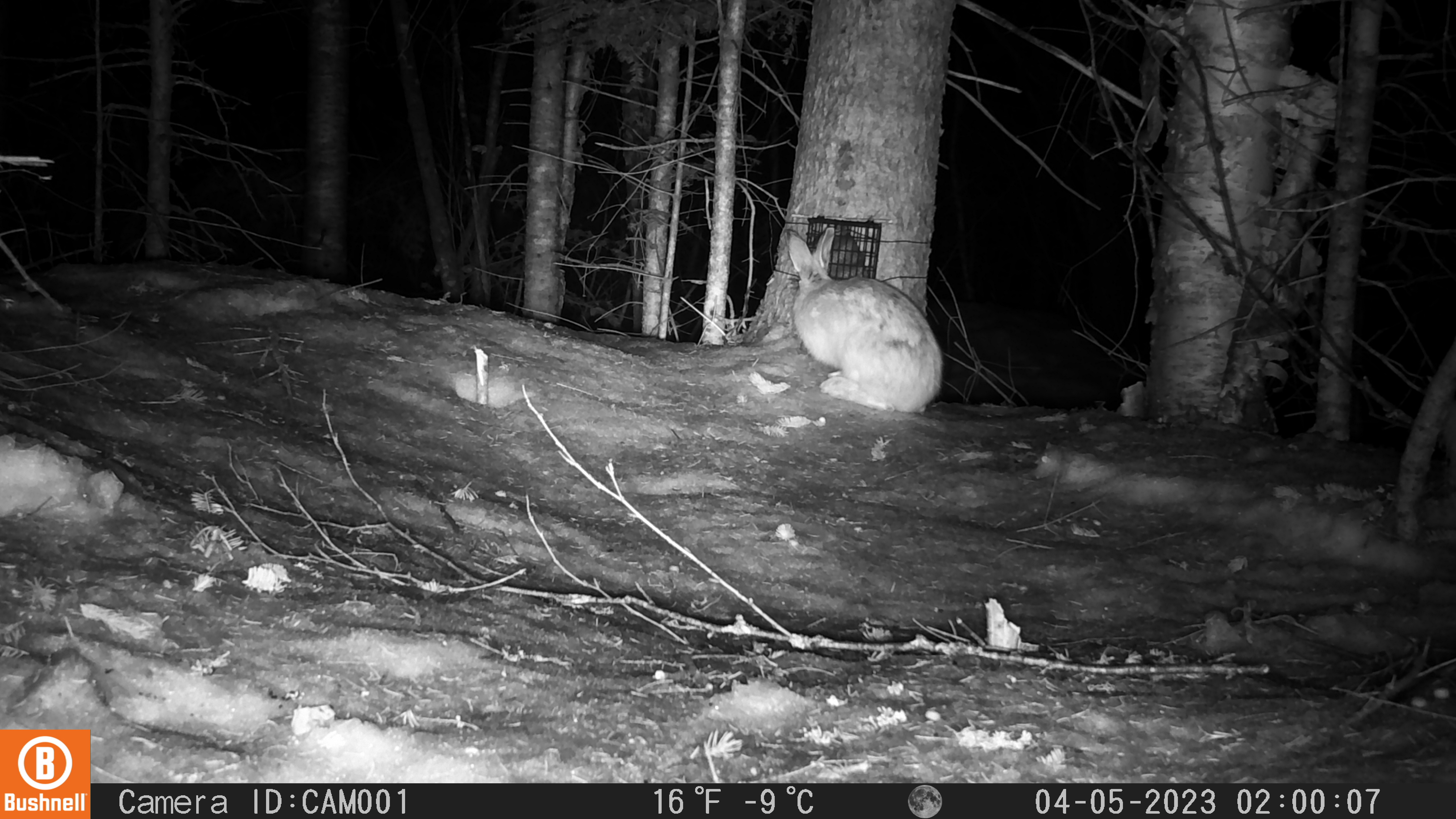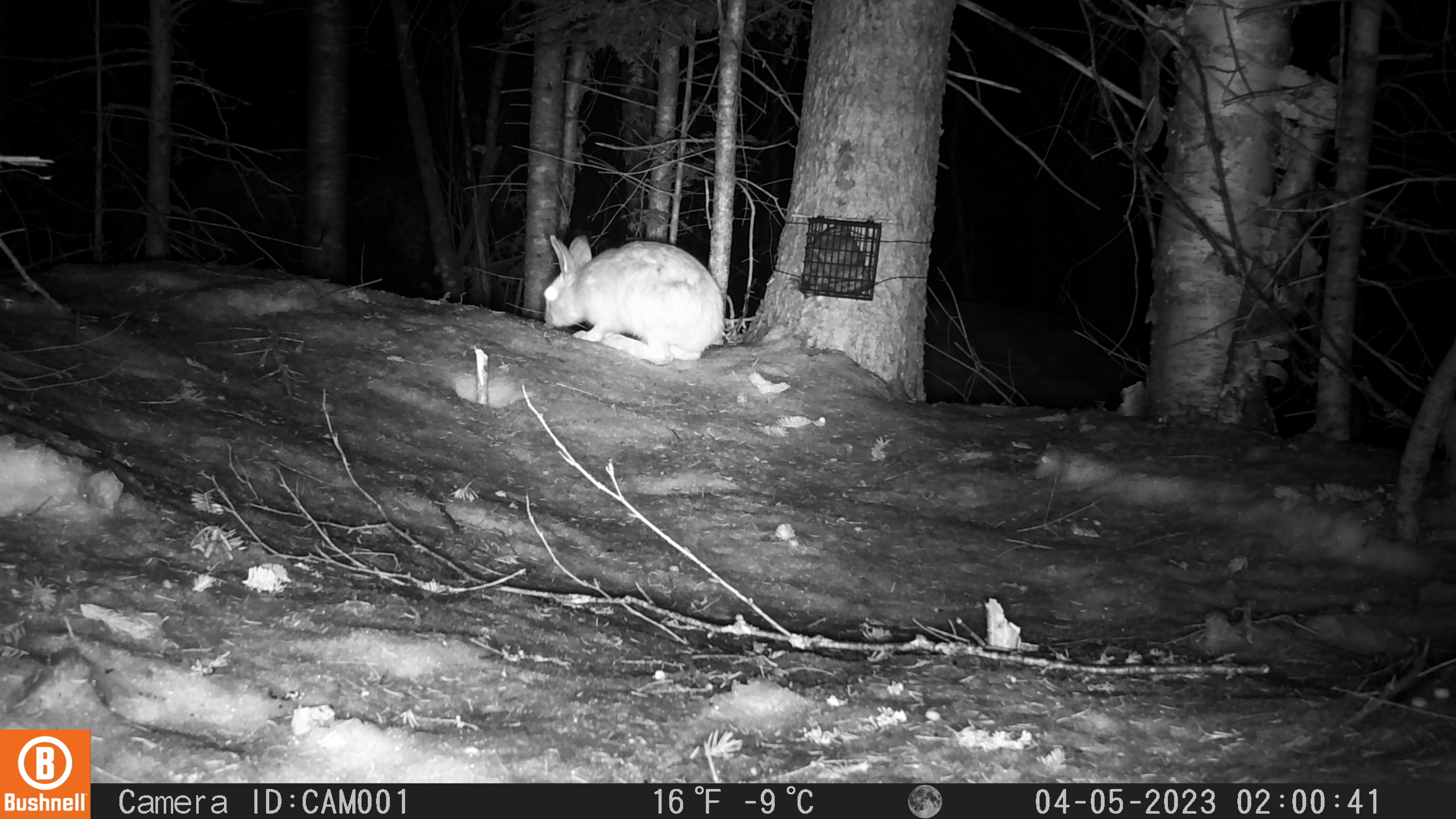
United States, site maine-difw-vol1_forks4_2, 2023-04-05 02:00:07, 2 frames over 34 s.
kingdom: Animalia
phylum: Chordata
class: Mammalia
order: Lagomorpha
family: Leporidae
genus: Lepus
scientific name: Lepus americanus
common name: snowshoe hare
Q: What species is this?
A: Snowshoe hare (Lepus americanus).